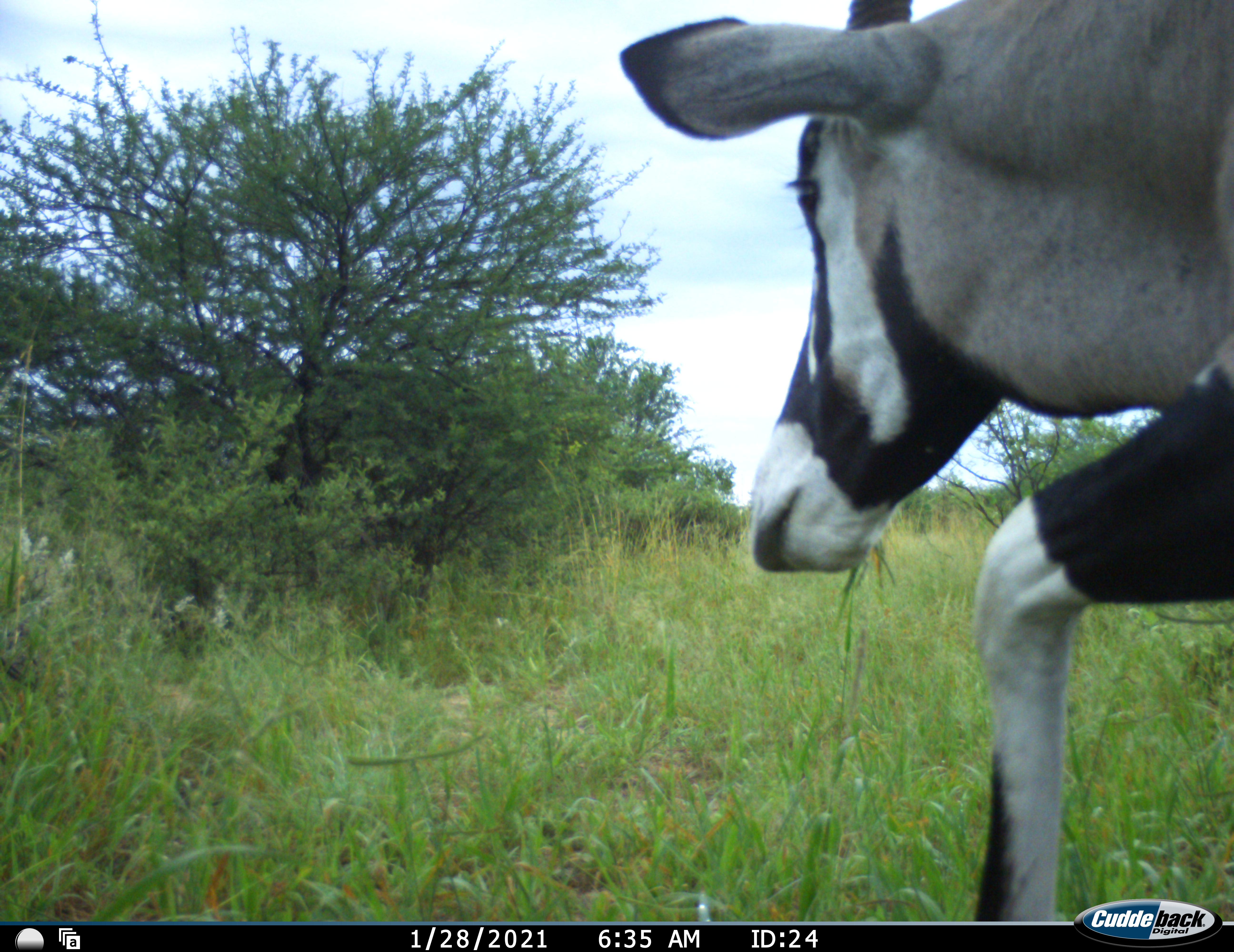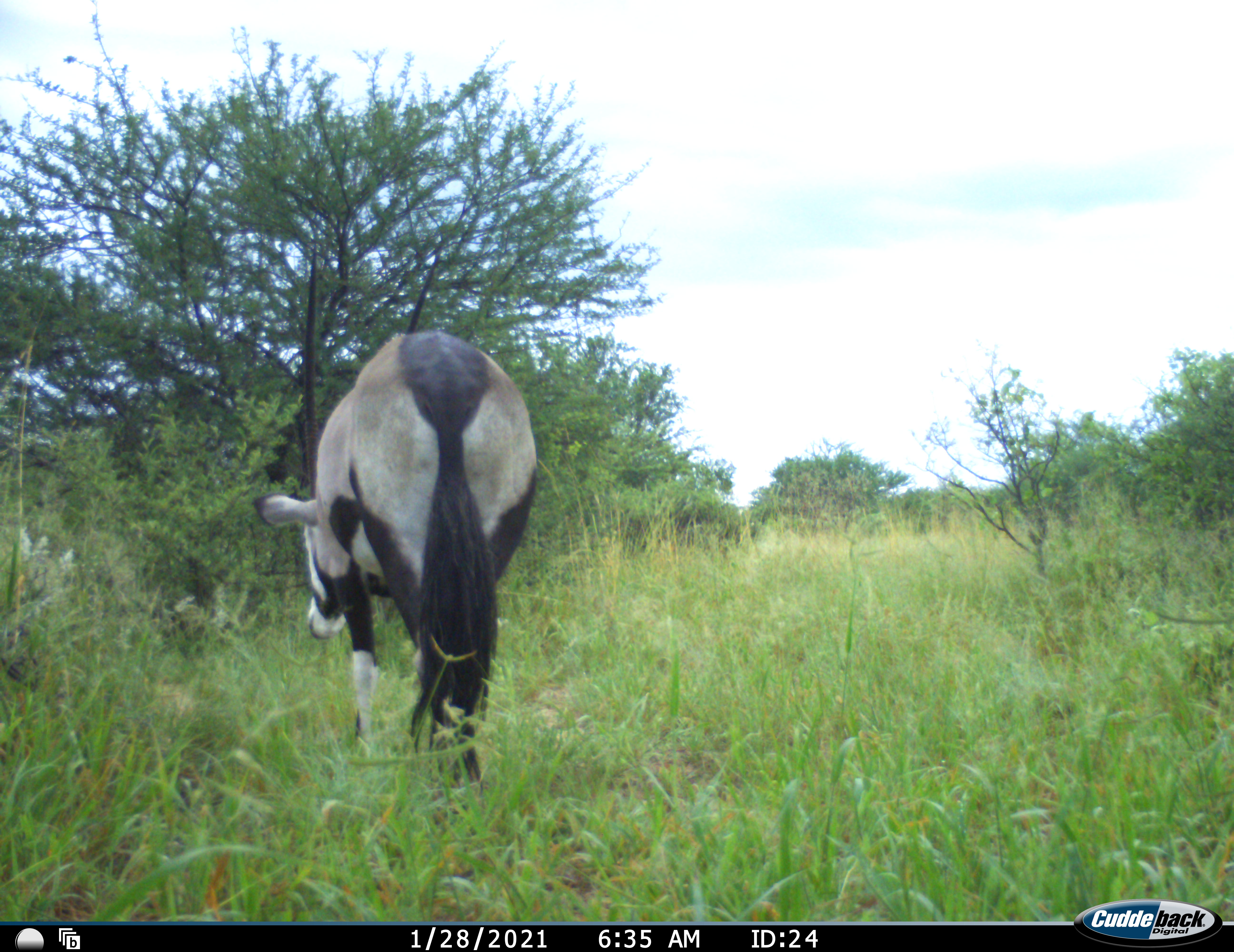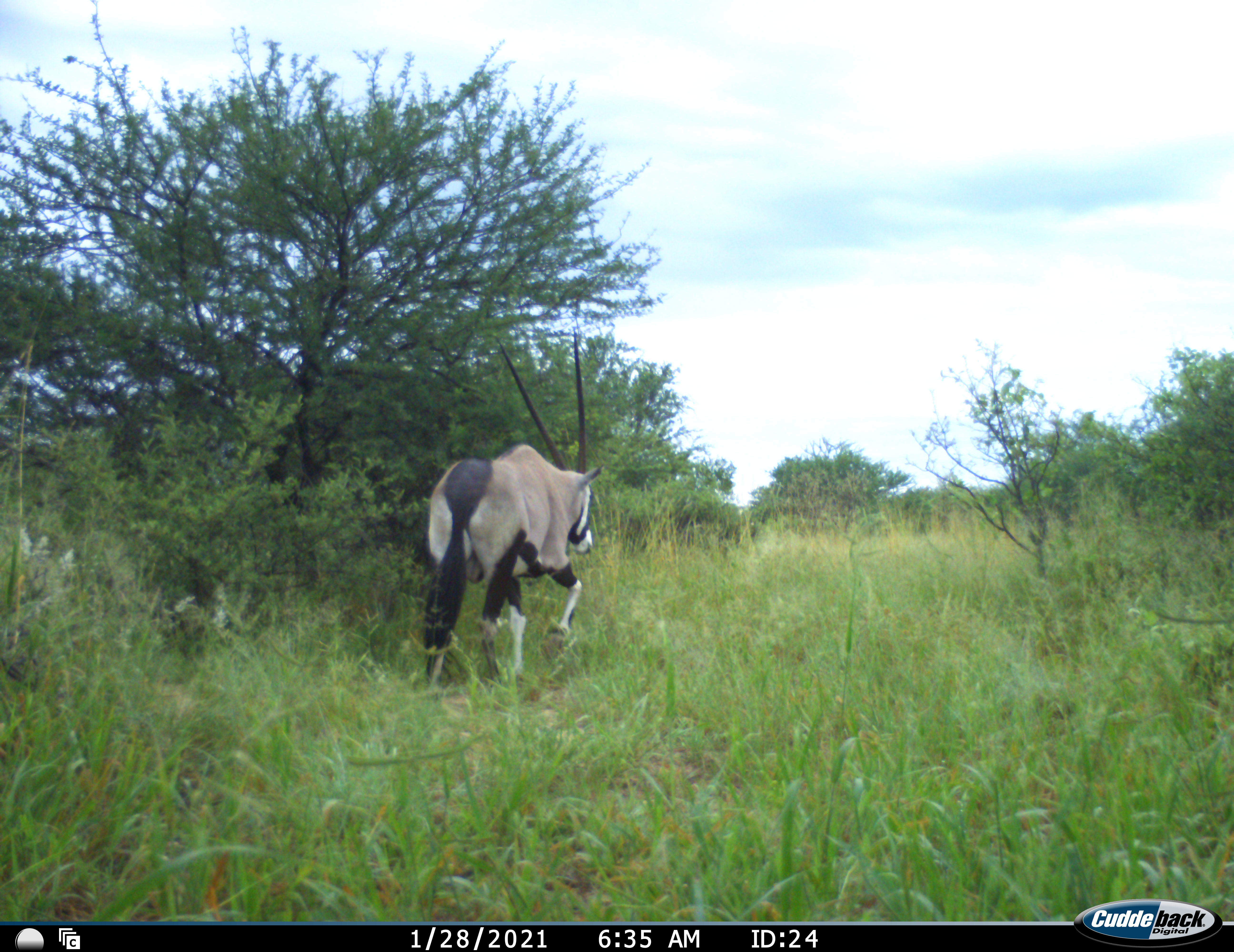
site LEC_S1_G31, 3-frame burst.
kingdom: Animalia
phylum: Chordata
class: Mammalia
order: Artiodactyla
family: Bovidae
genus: Oryx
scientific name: Oryx gazella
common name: gemsbok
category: oryx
Oryx (gemsbok) (Oryx gazella), count 1. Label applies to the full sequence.